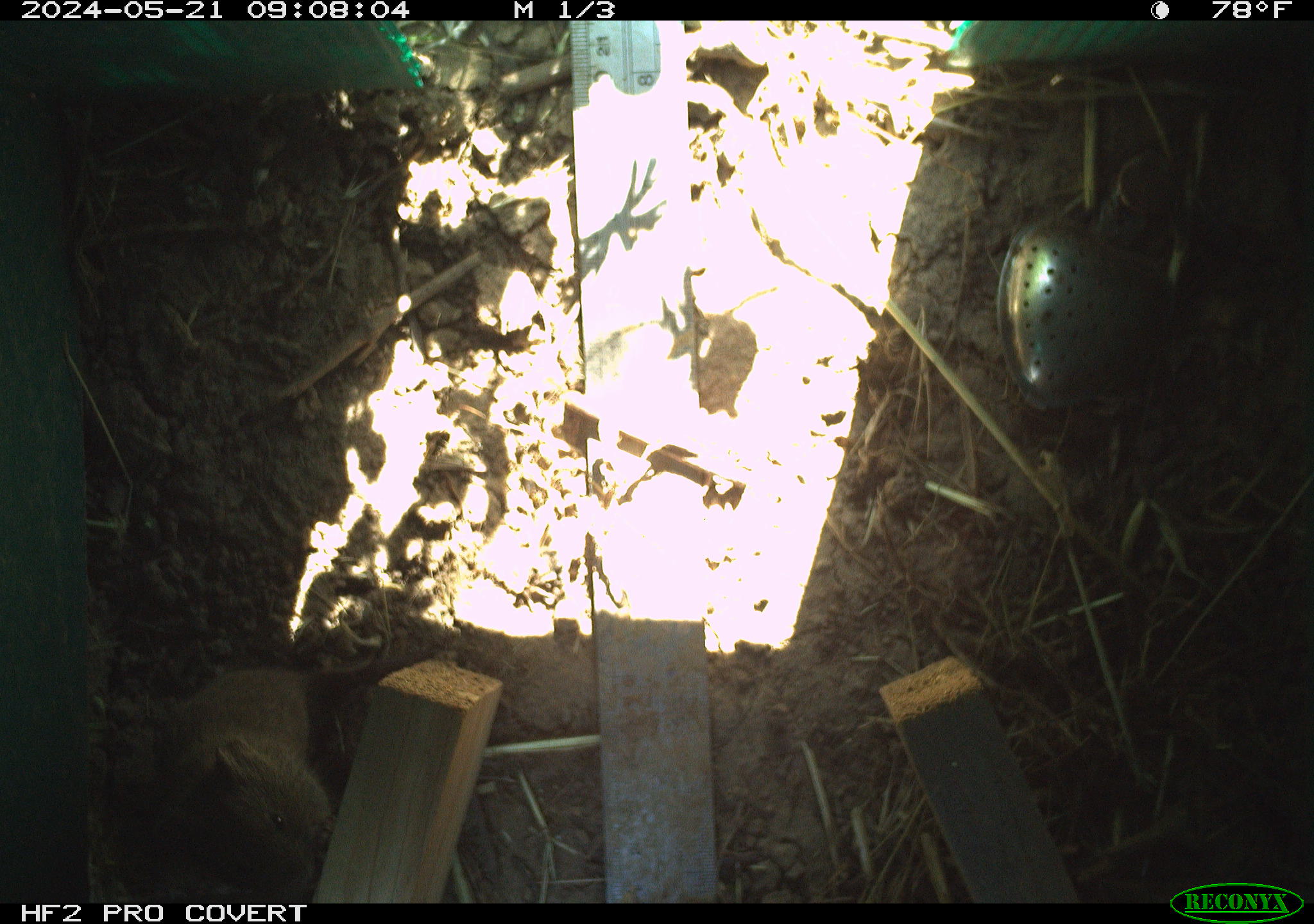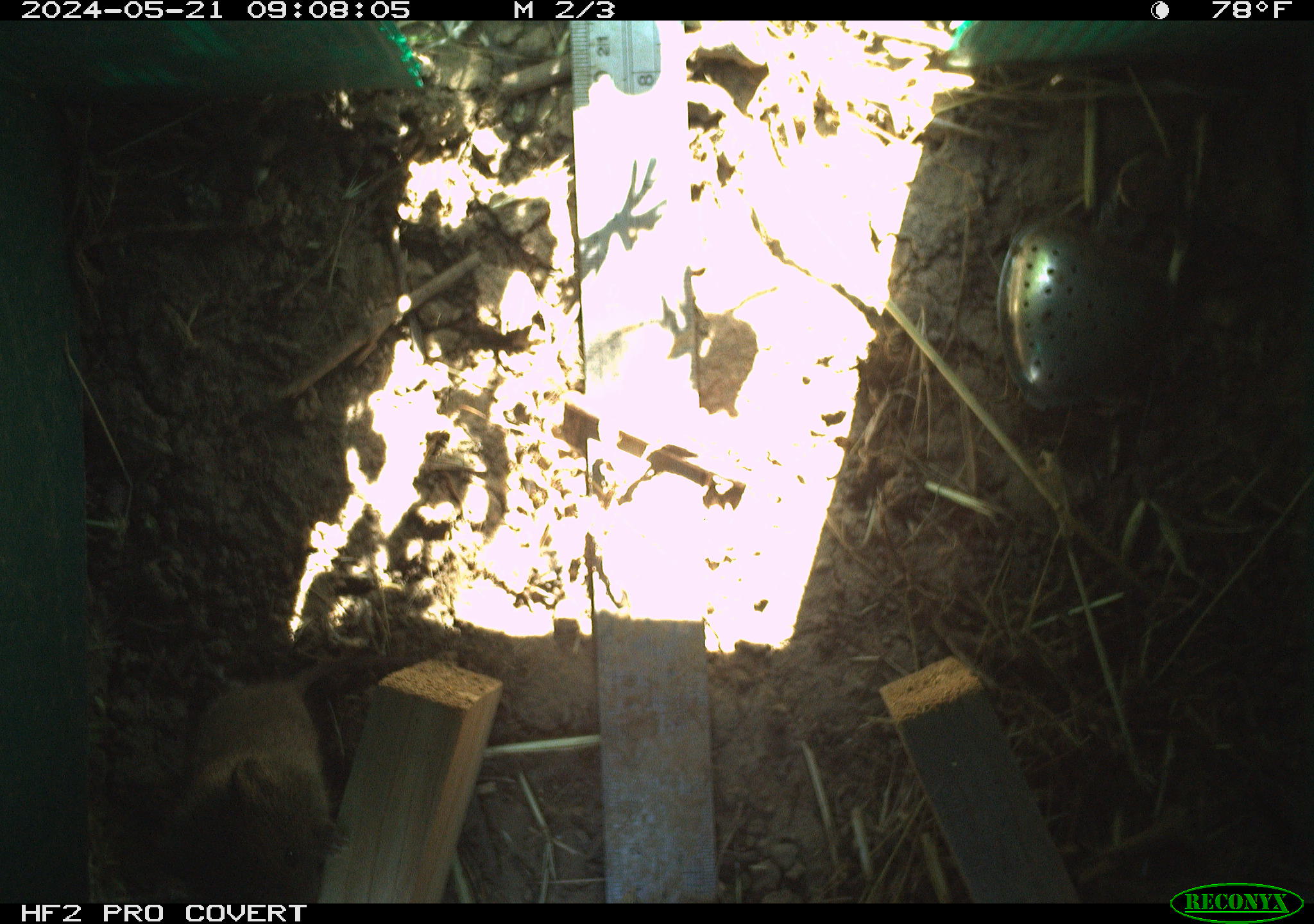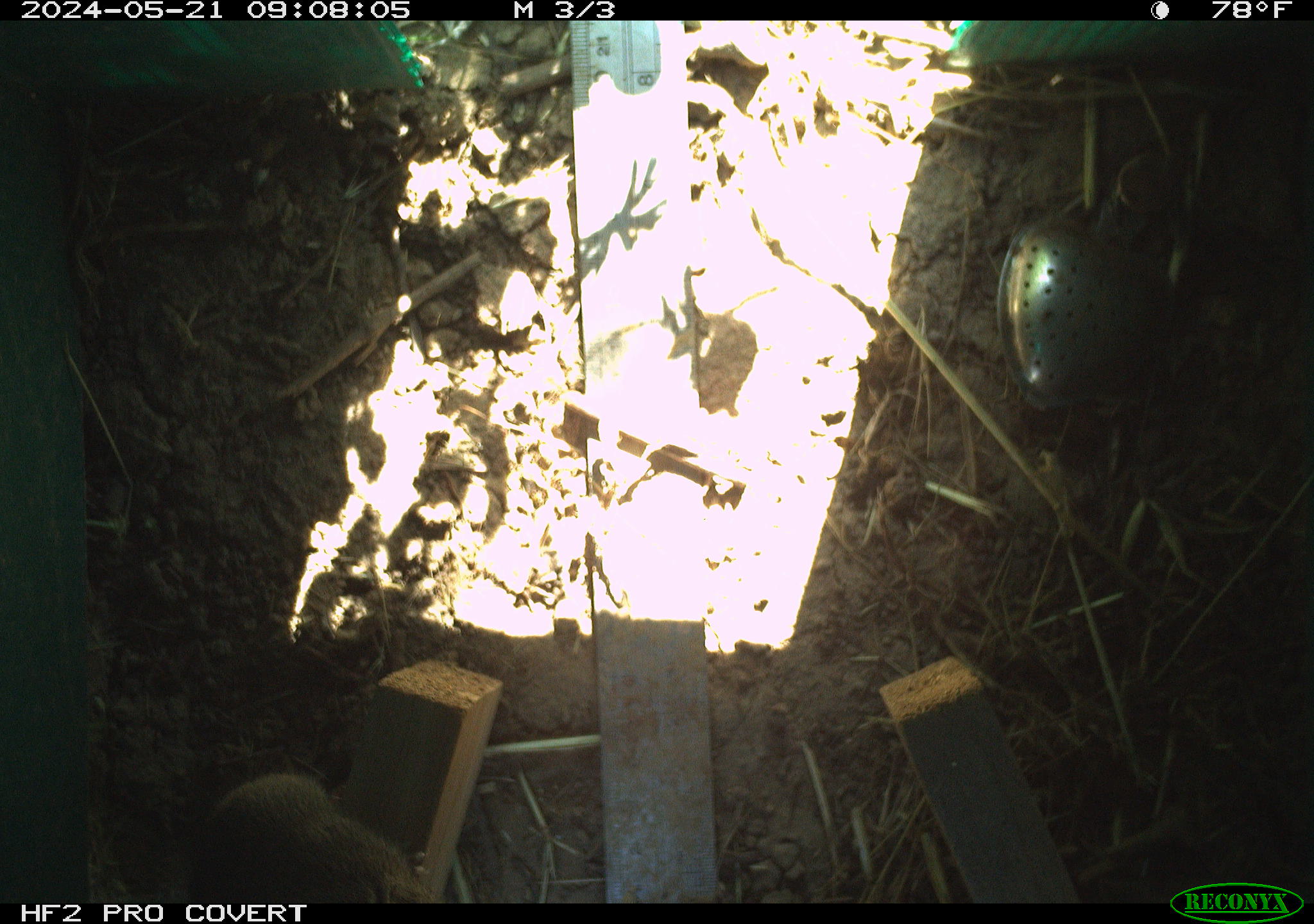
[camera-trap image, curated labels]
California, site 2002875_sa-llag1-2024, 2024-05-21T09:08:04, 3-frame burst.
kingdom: Animalia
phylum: Chordata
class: Mammalia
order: Rodentia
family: Cricetidae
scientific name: Arvicolinae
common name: voles, lemmings, and muskrats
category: arvicolinae subfamily